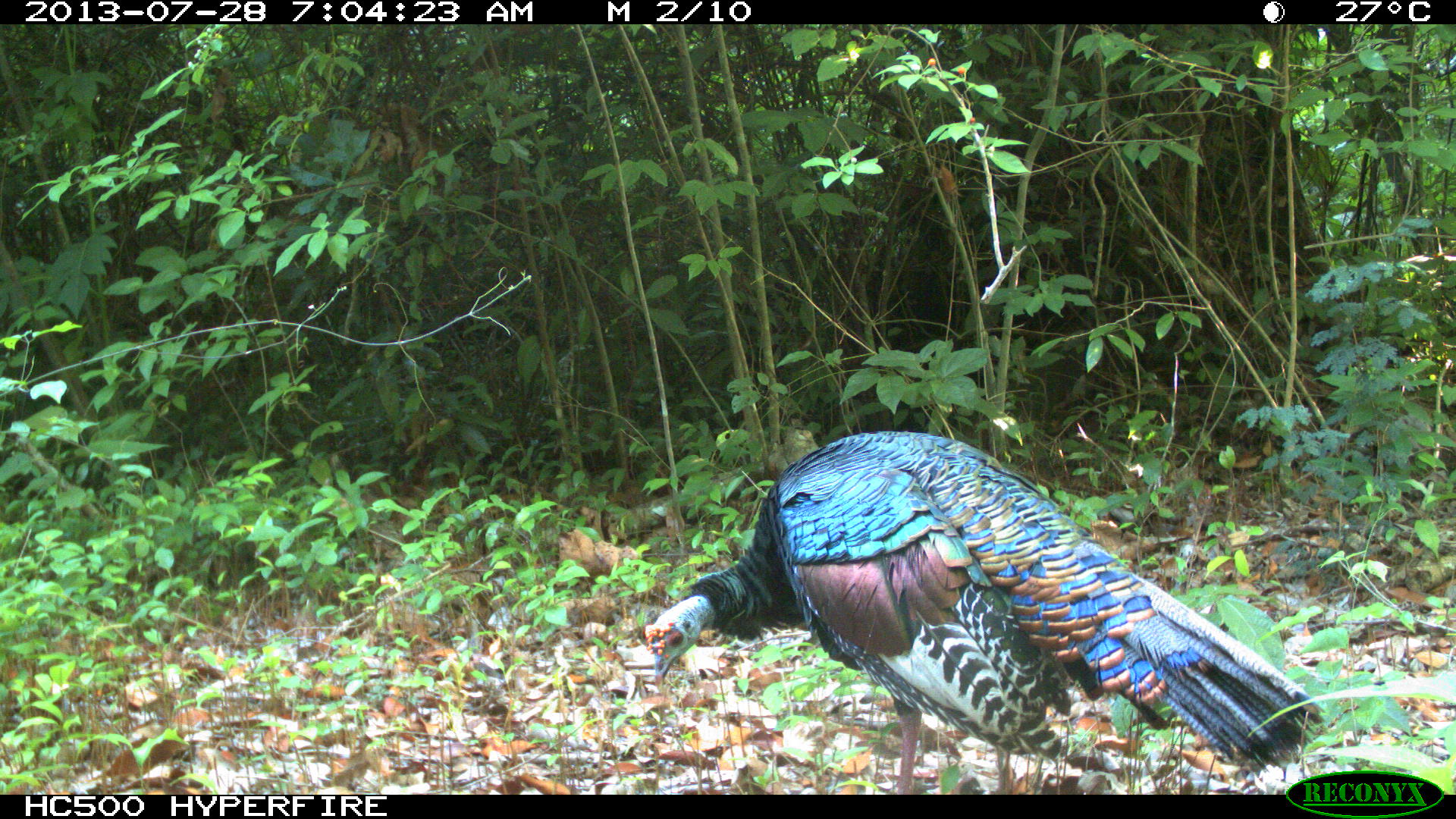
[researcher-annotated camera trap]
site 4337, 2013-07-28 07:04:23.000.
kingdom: Animalia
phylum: Chordata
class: Aves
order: Galliformes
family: Phasianidae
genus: Meleagris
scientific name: Meleagris ocellata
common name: ocellated turkey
Meleagris ocellata (ocellated turkey), count 1, sex male.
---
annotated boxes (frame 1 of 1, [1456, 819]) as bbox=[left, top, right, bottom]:
meleagris ocellata: bbox=[641, 428, 1324, 792]